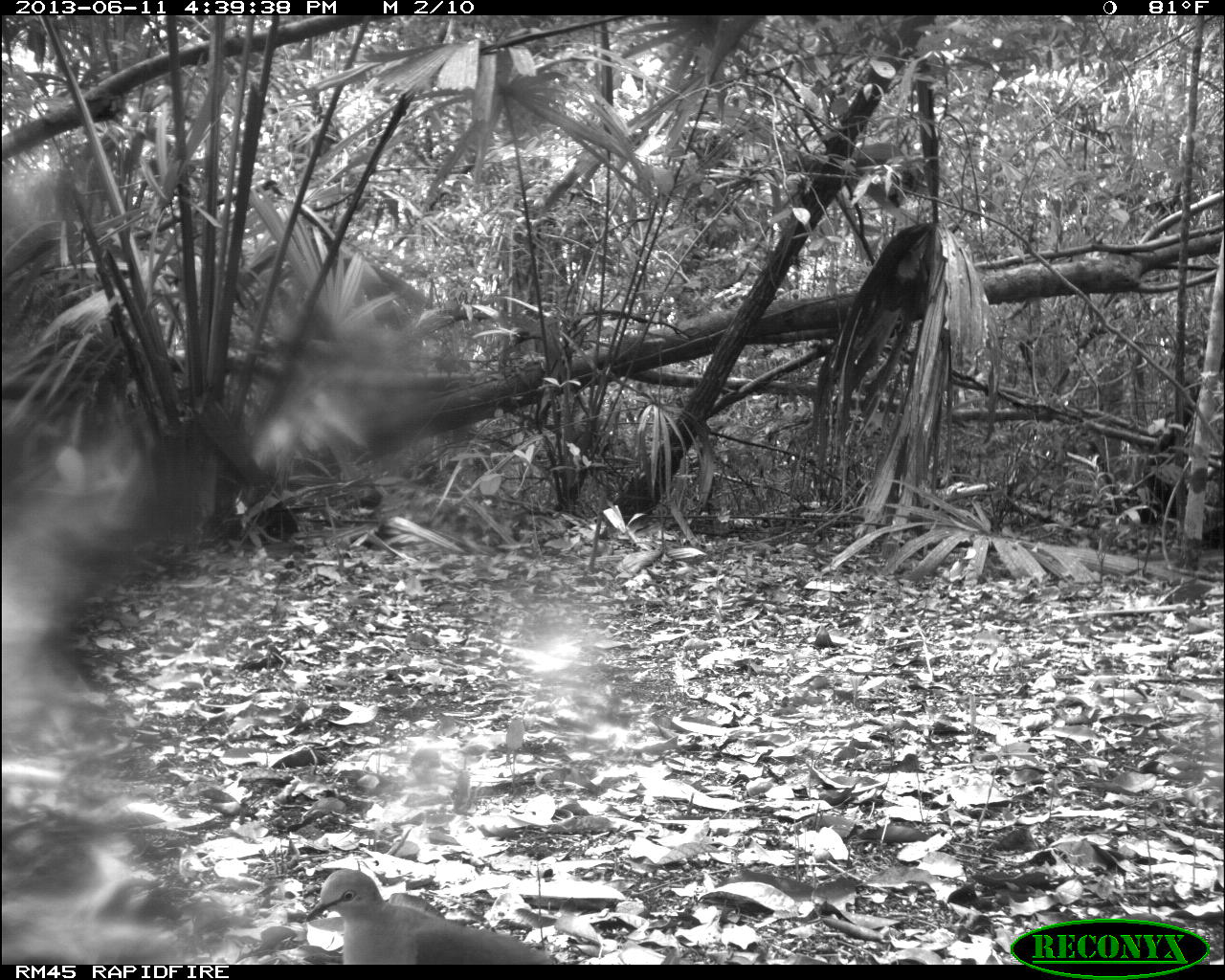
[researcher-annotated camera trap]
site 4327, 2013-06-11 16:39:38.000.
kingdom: Animalia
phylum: Chordata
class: Aves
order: Columbiformes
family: Columbidae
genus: Leptotila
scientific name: Leptotila plumbeiceps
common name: gray-headed dove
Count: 1.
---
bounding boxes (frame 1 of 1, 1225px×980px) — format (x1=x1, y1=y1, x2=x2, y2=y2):
leptotila plumbeiceps: (x1=305, y1=868, x2=560, y2=964)